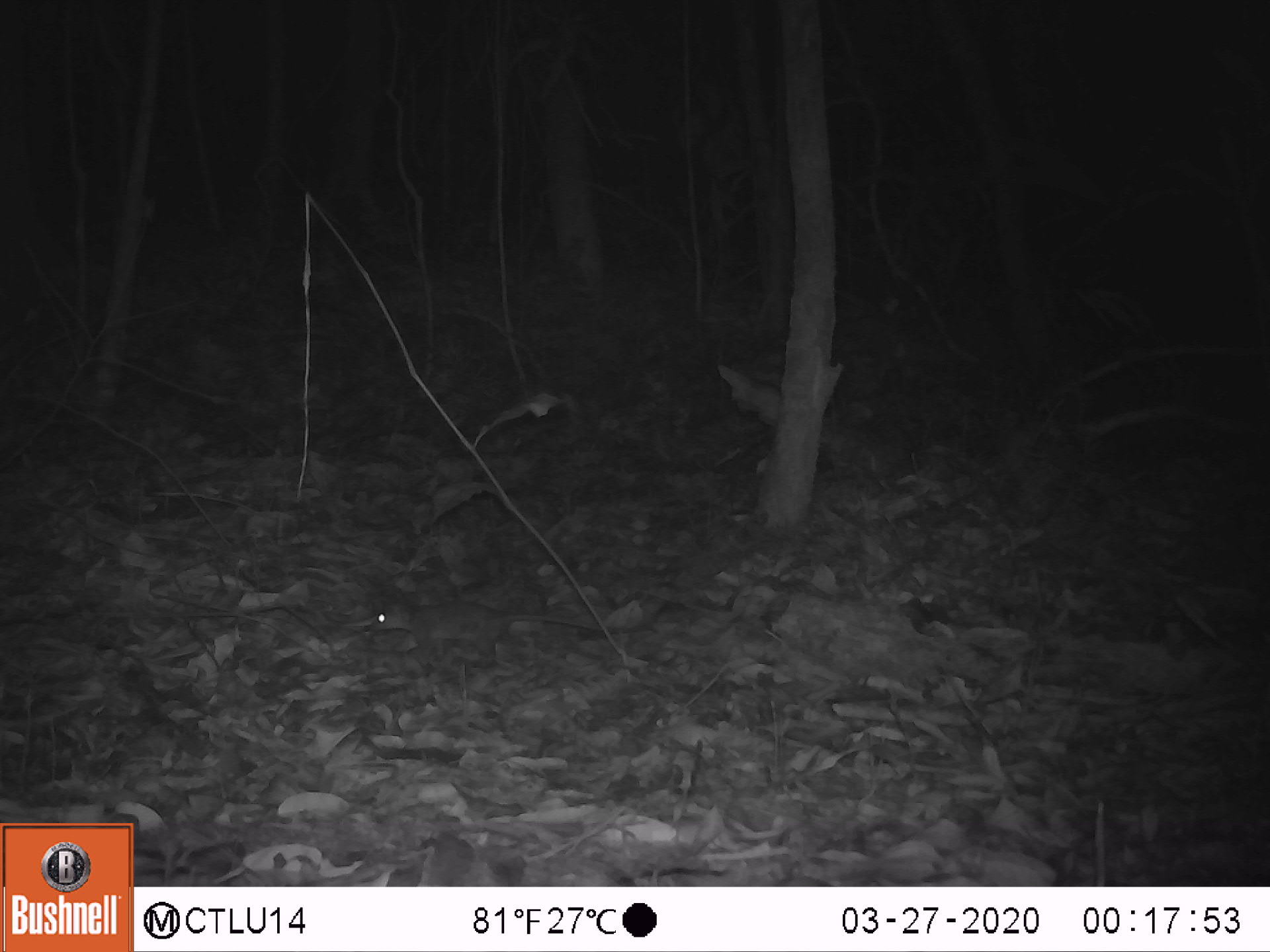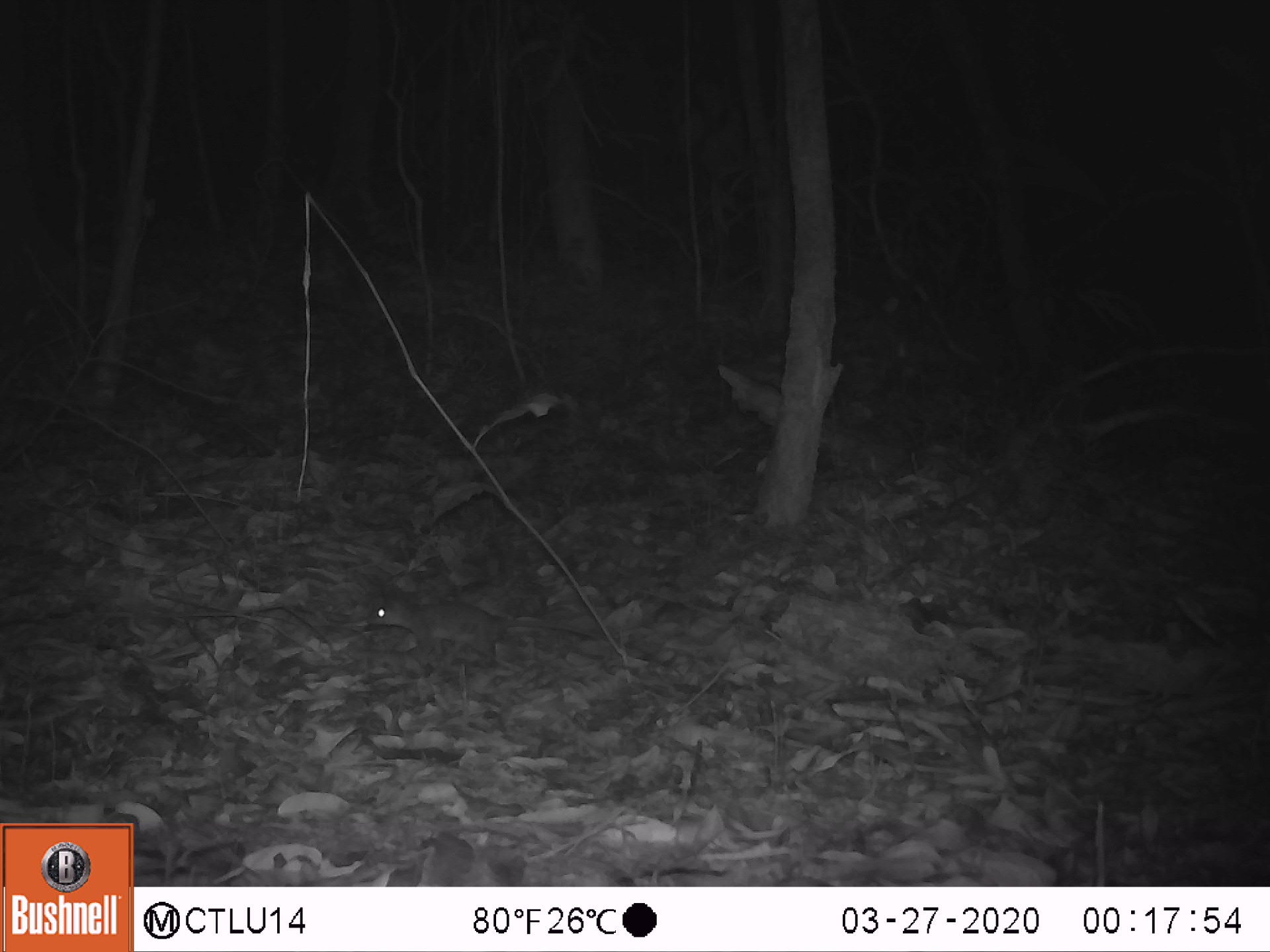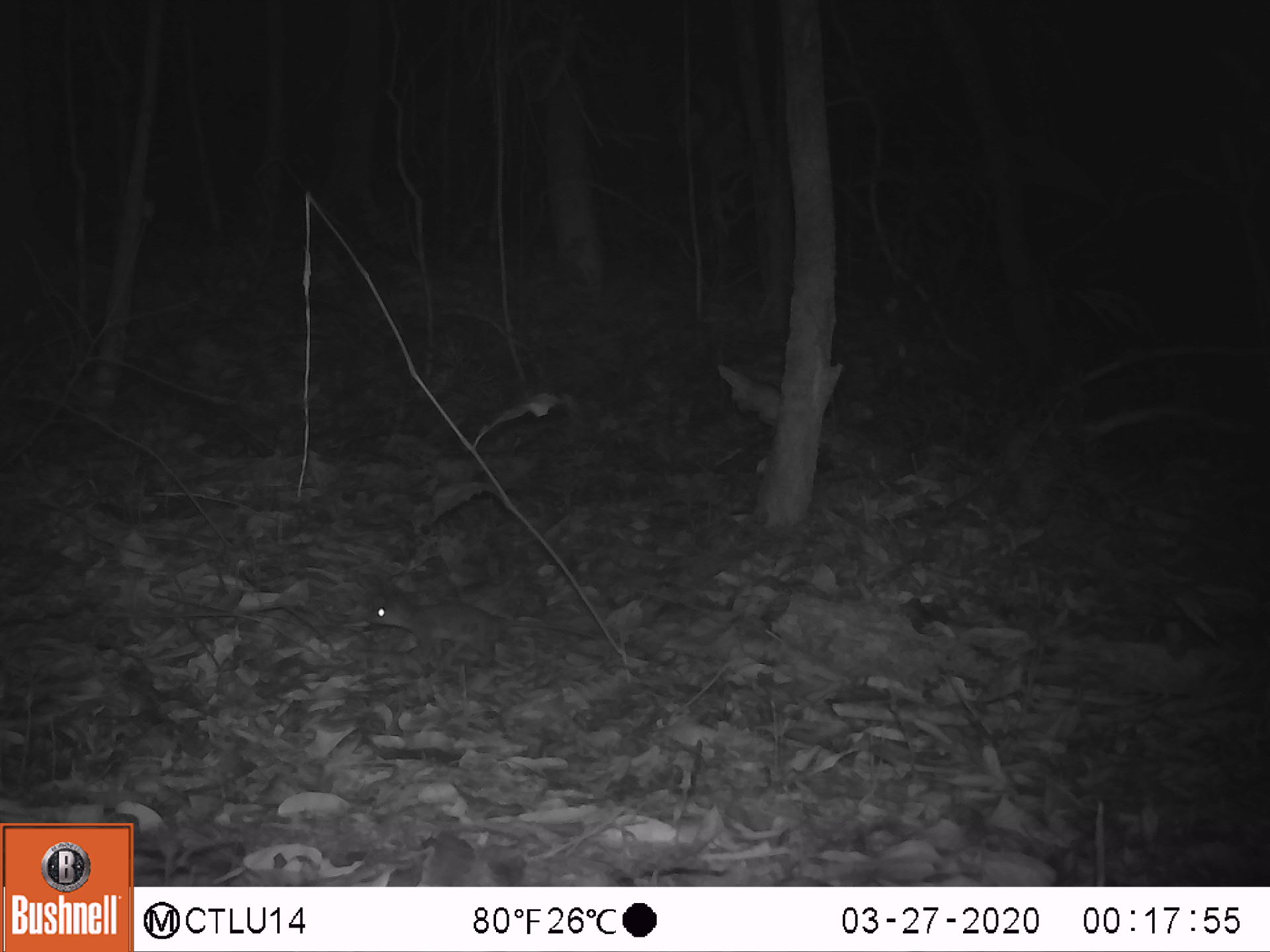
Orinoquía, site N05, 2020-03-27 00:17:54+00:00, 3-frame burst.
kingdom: Animalia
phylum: Chordata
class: Mammalia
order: Rodentia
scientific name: Rodentia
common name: rodent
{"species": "rodent (Rodentia)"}